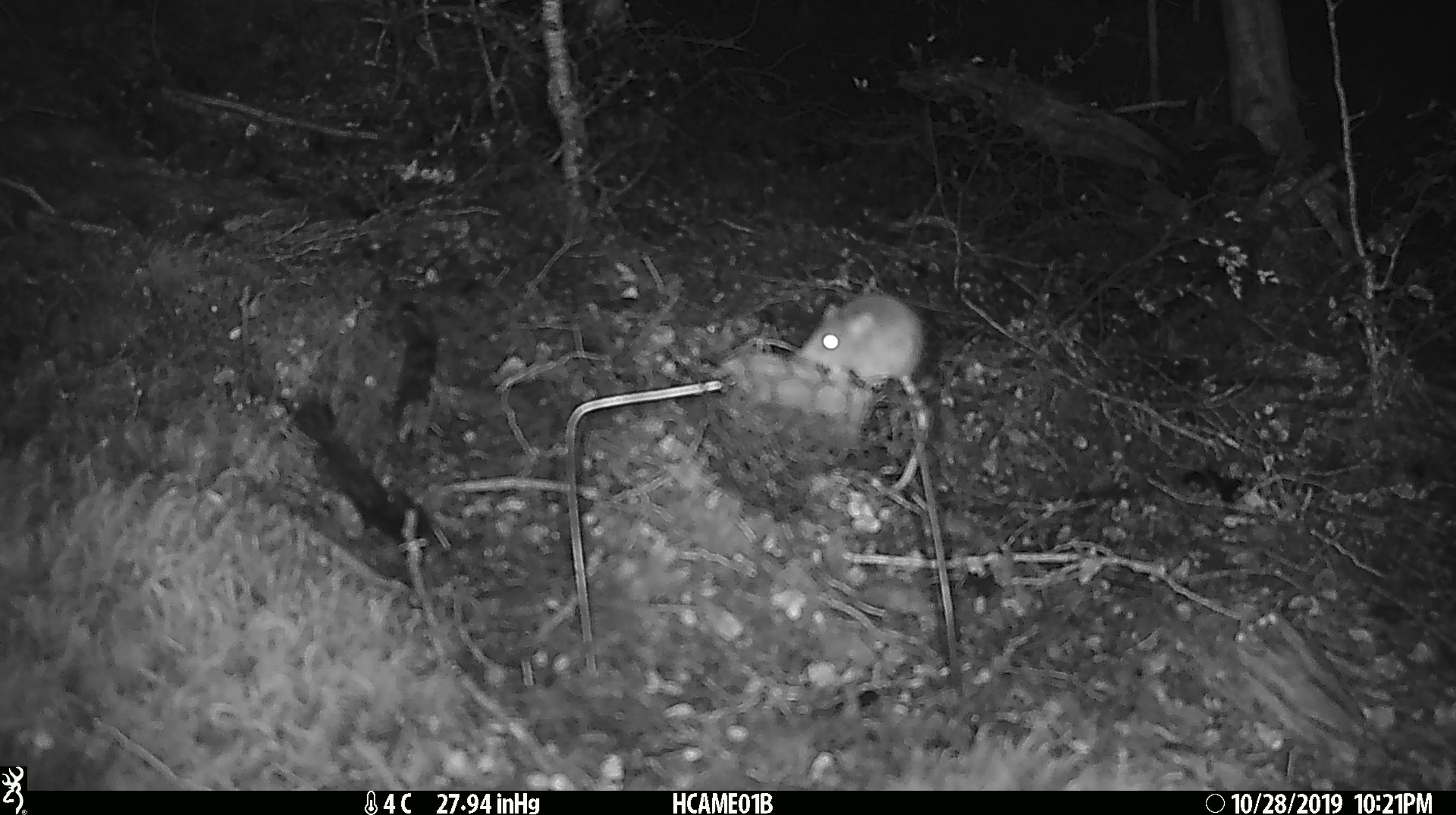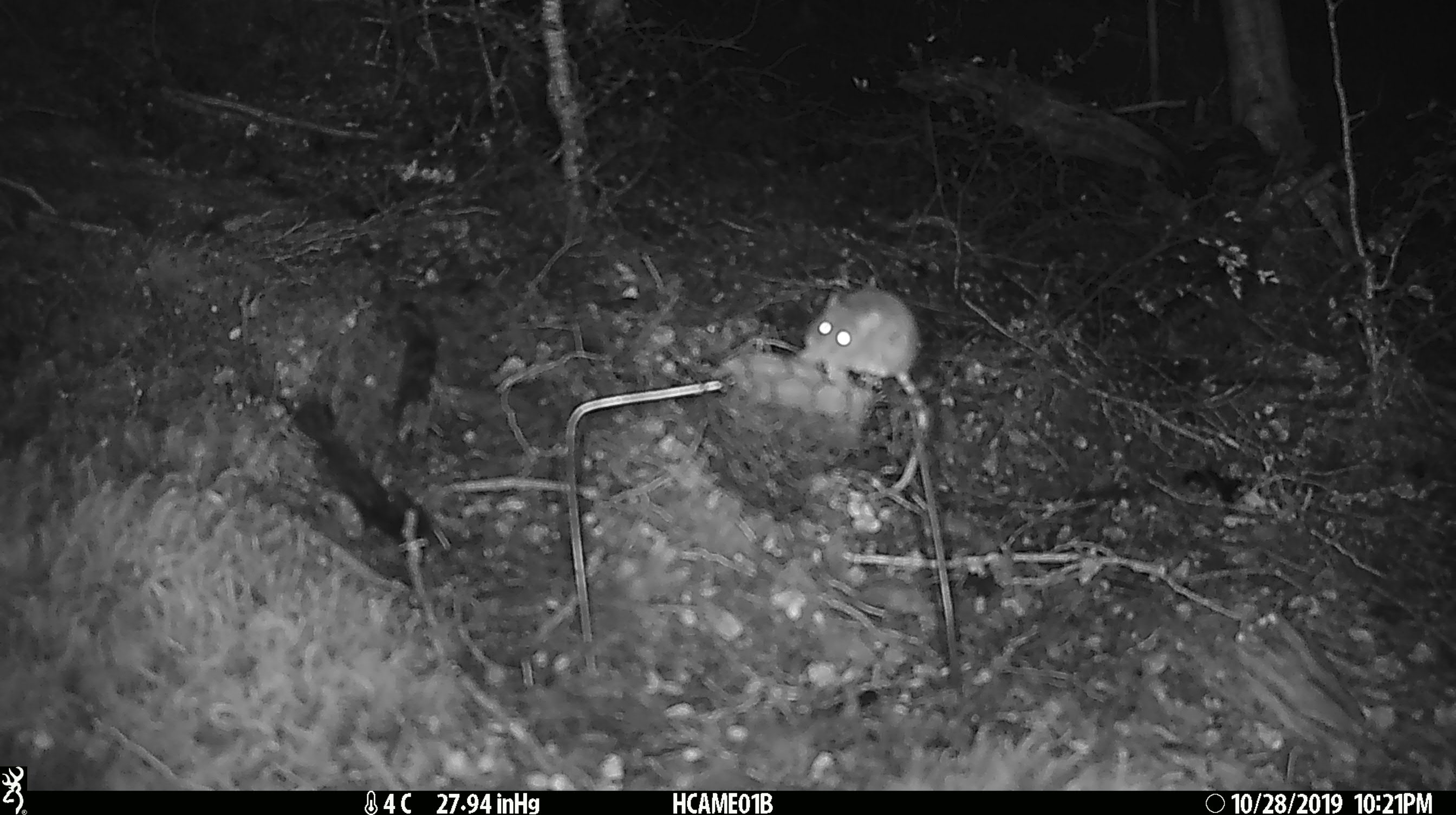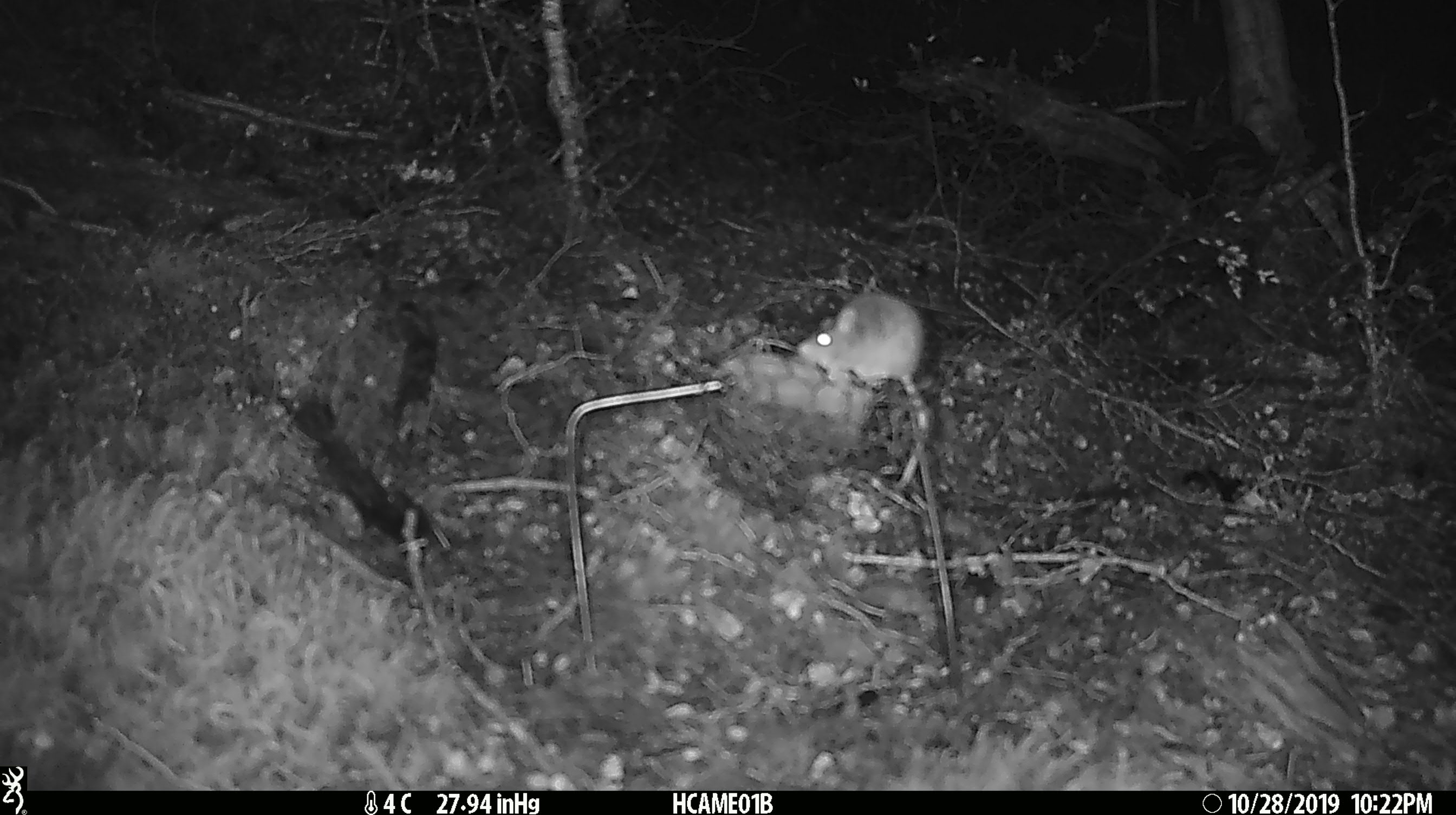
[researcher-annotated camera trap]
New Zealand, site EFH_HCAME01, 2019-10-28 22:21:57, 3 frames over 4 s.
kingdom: Animalia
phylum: Chordata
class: Mammalia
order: Rodentia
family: Muridae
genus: Mus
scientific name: Mus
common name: mouse